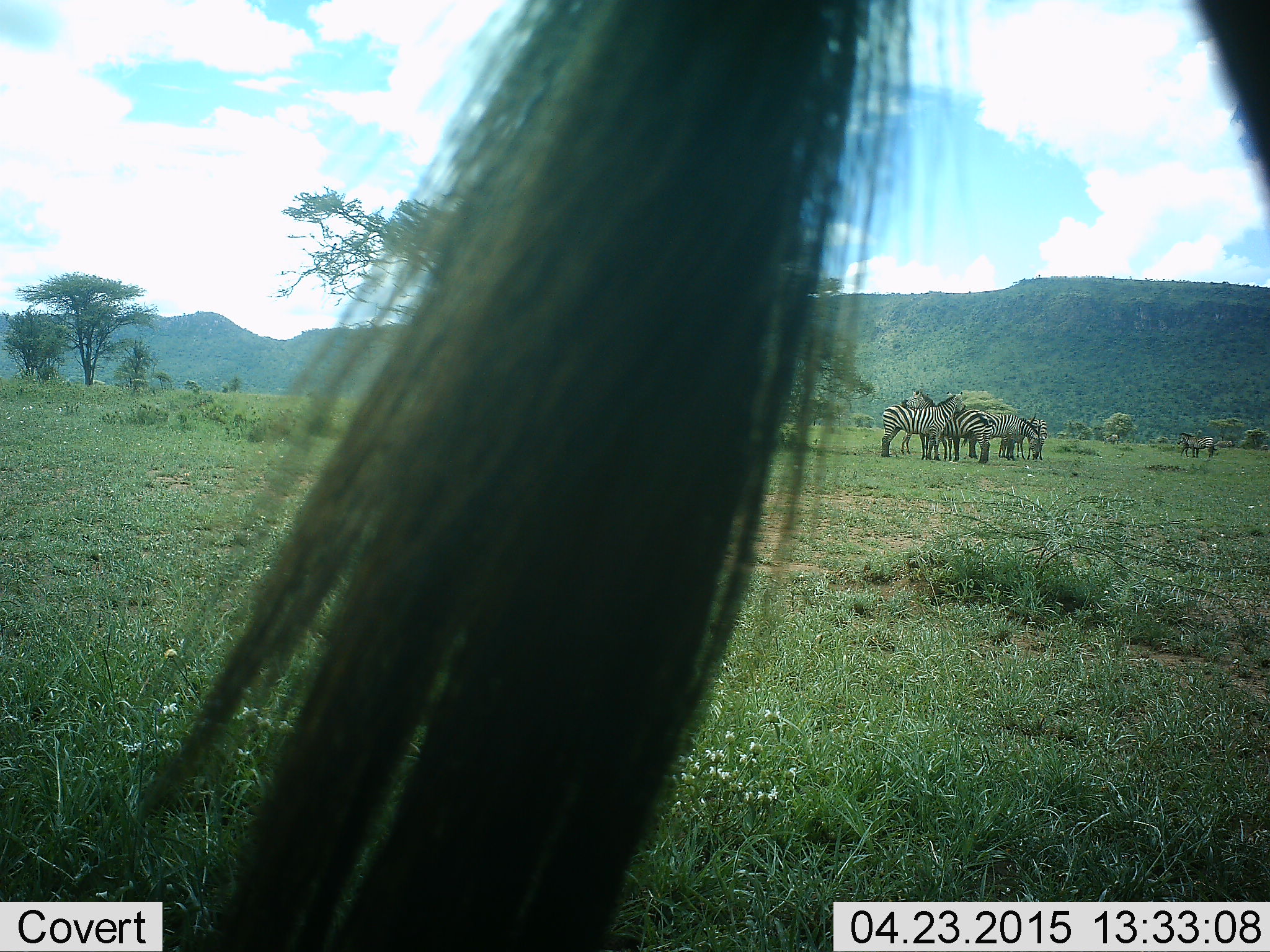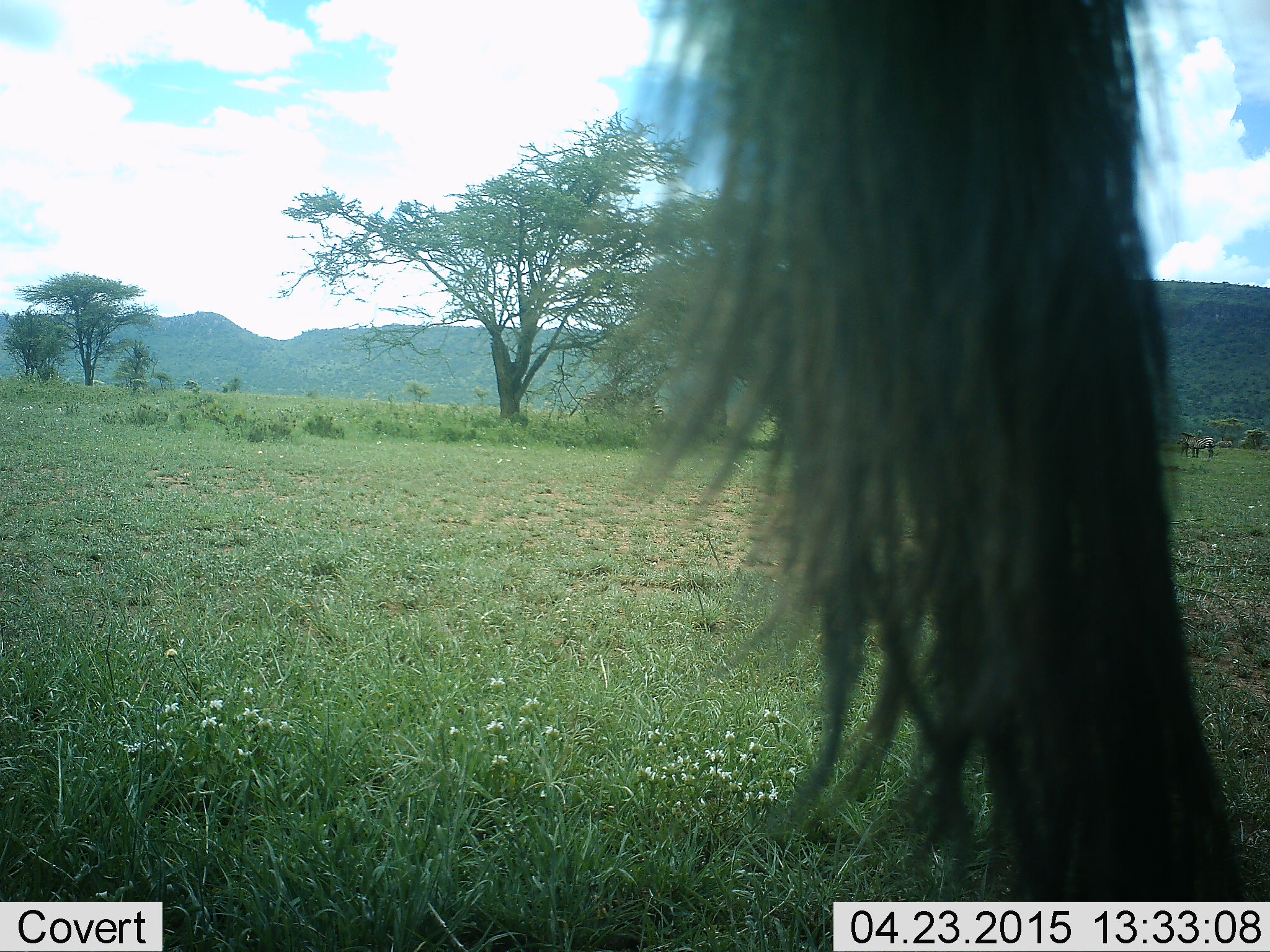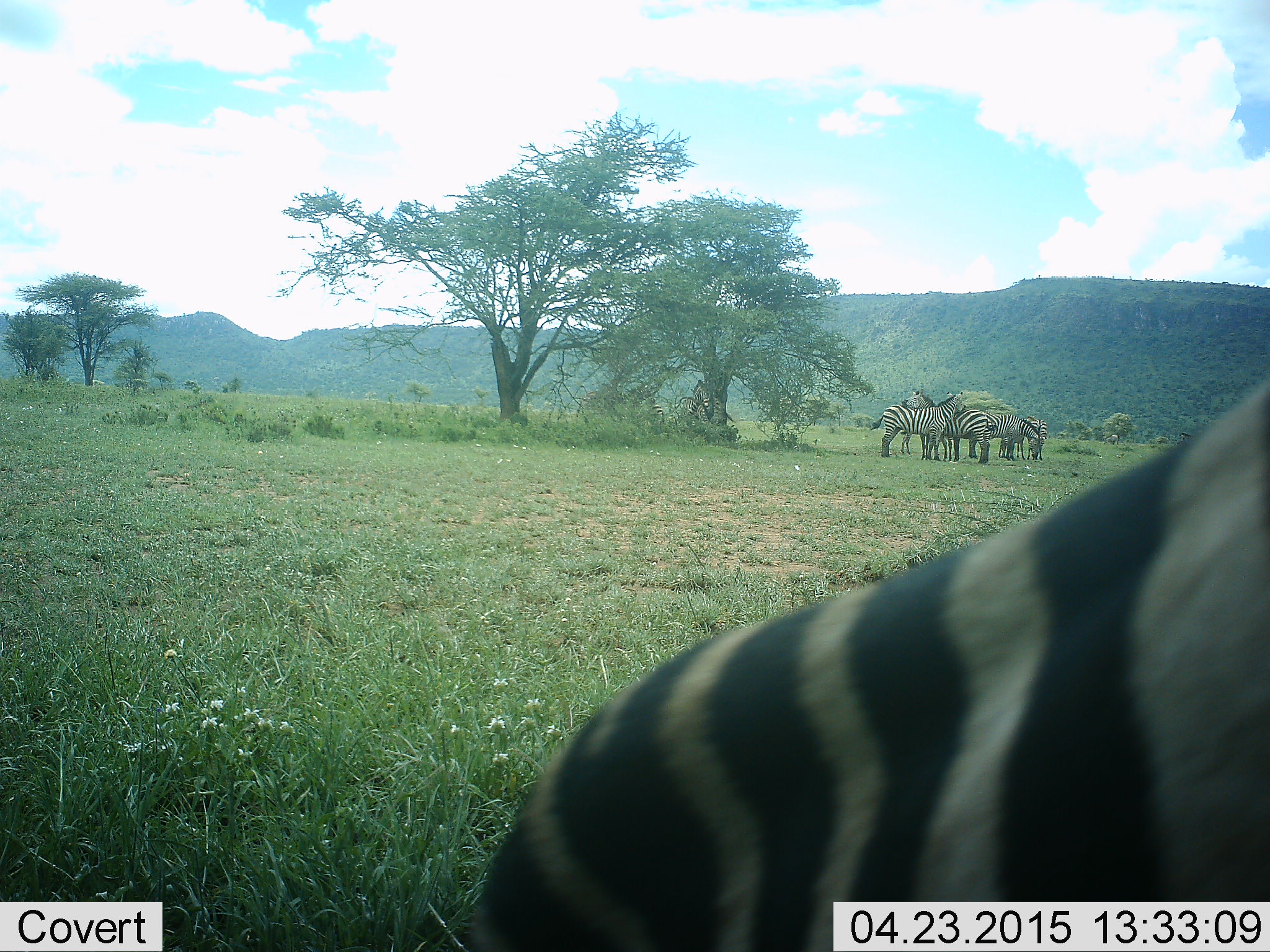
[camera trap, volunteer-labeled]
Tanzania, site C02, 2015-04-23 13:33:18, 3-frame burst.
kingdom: Animalia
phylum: Chordata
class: Mammalia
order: Perissodactyla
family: Equidae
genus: Equus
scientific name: Equus quagga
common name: plains zebra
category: zebra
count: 6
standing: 90%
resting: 20%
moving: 30%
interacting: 10%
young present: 0%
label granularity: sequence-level